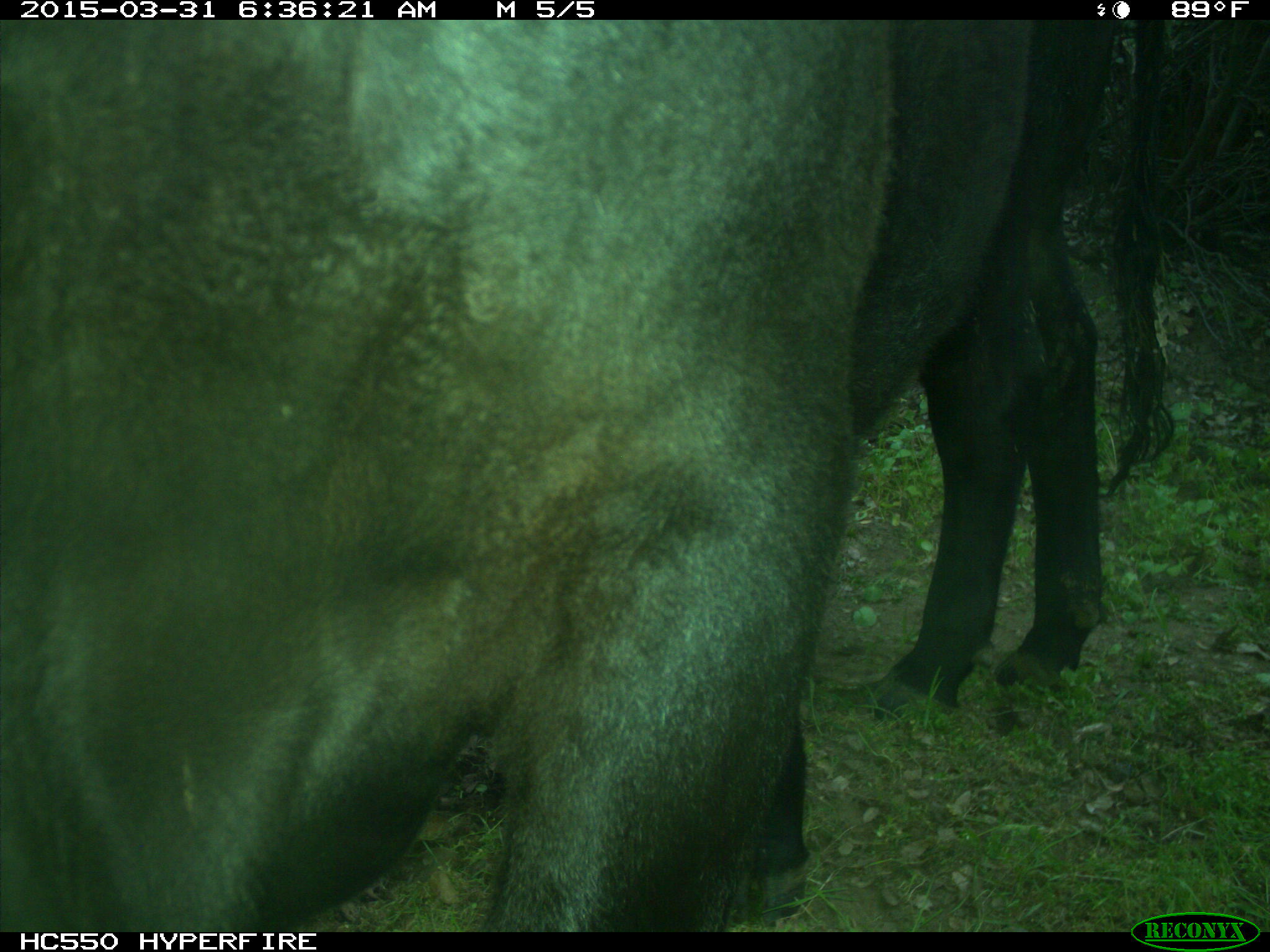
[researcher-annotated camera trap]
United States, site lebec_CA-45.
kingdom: Animalia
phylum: Chordata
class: Mammalia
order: Artiodactyla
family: Bovidae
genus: Bos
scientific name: Bos taurus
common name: domestic cow